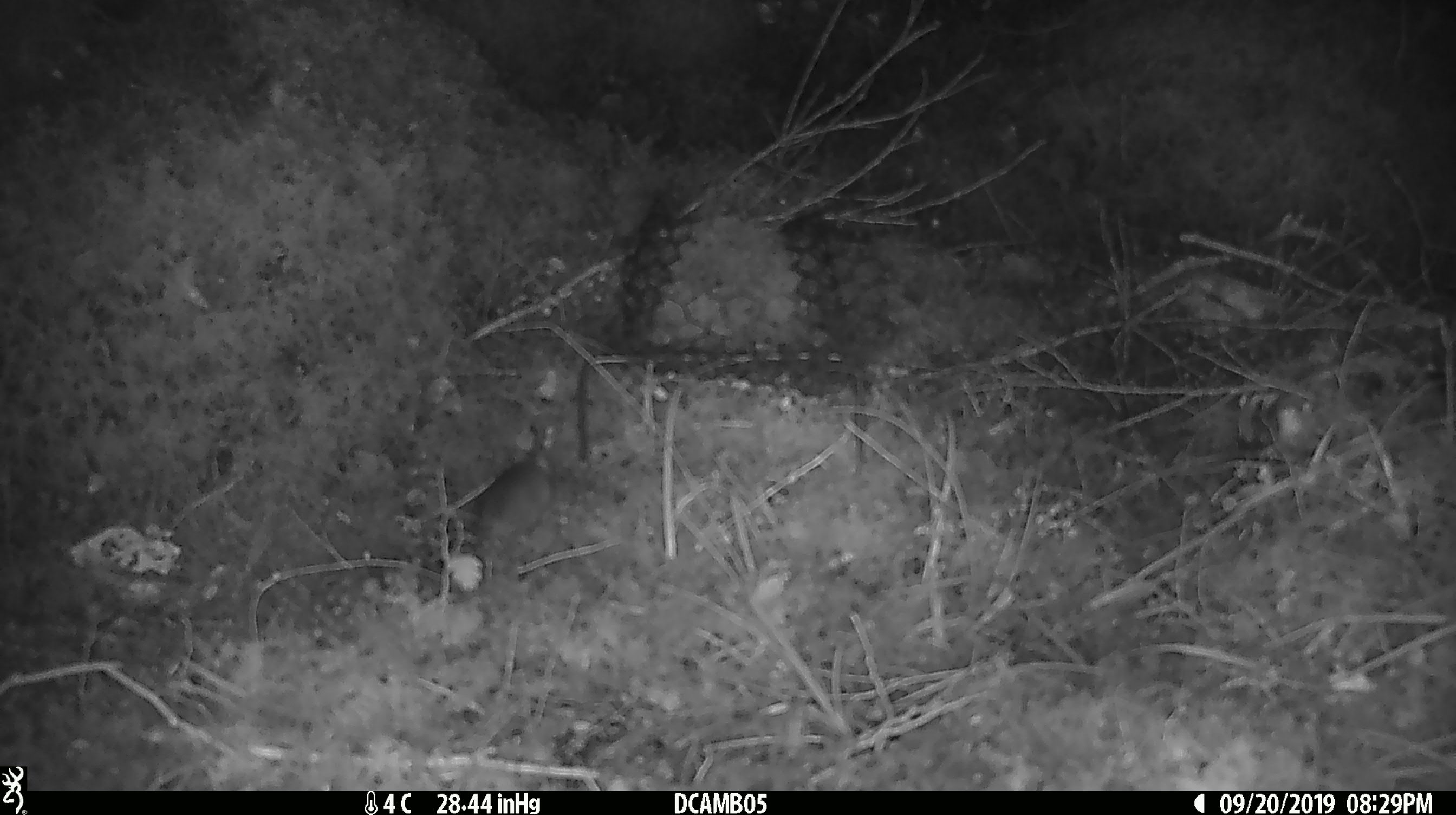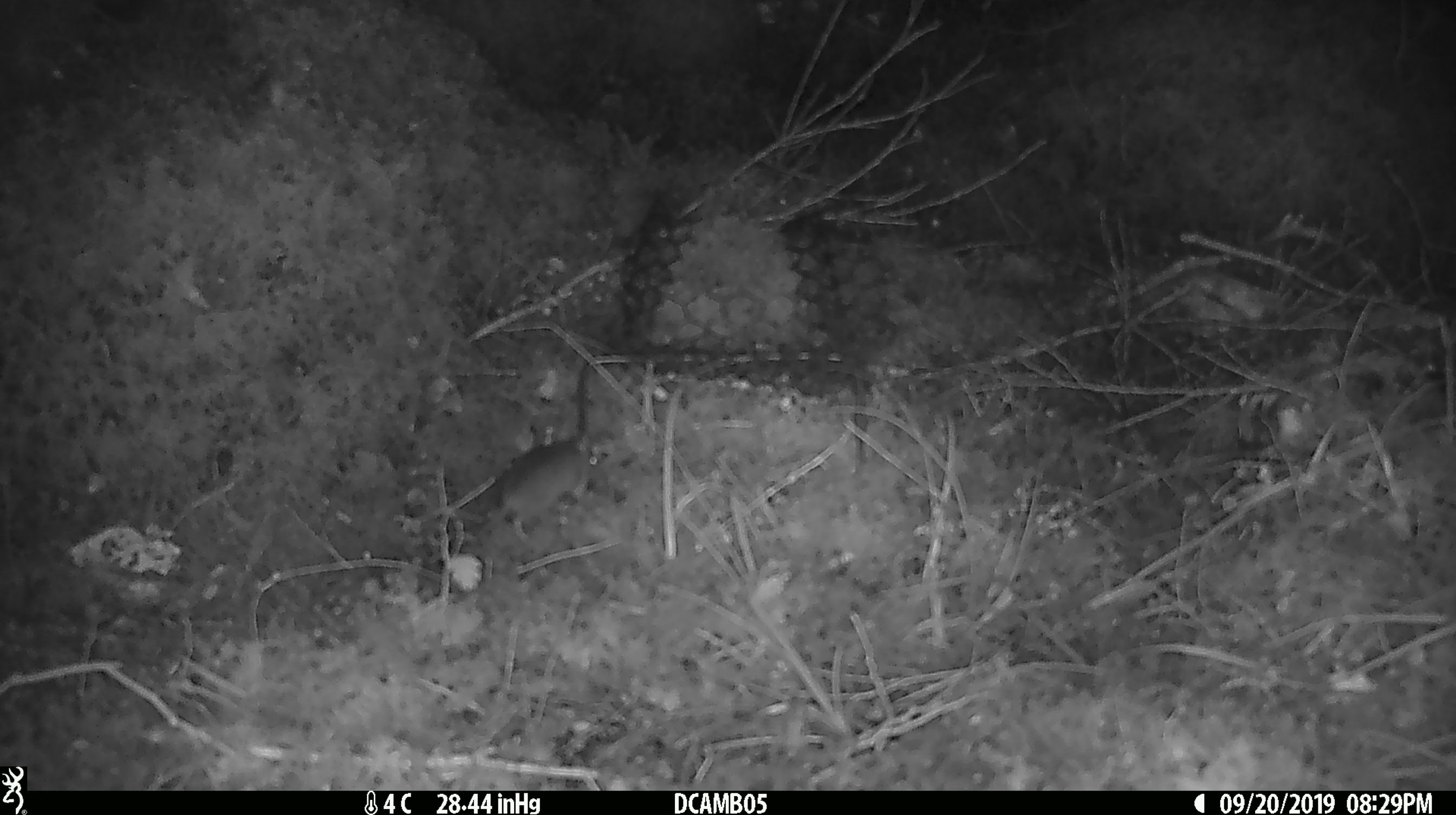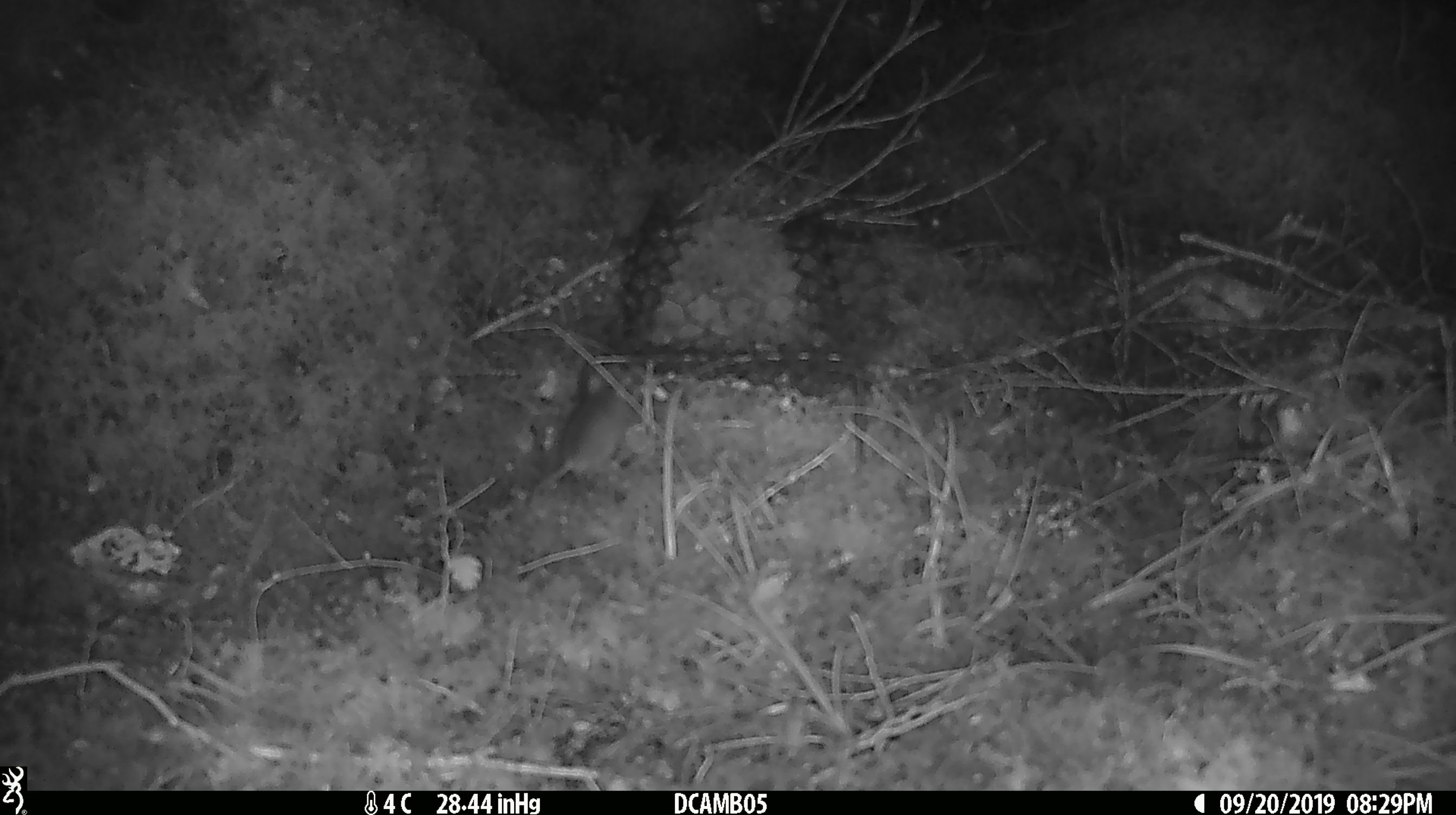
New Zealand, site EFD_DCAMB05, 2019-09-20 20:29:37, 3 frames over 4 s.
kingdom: Animalia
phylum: Chordata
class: Mammalia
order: Rodentia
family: Muridae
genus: Mus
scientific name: Mus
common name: mouse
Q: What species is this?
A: Mouse (Mus).